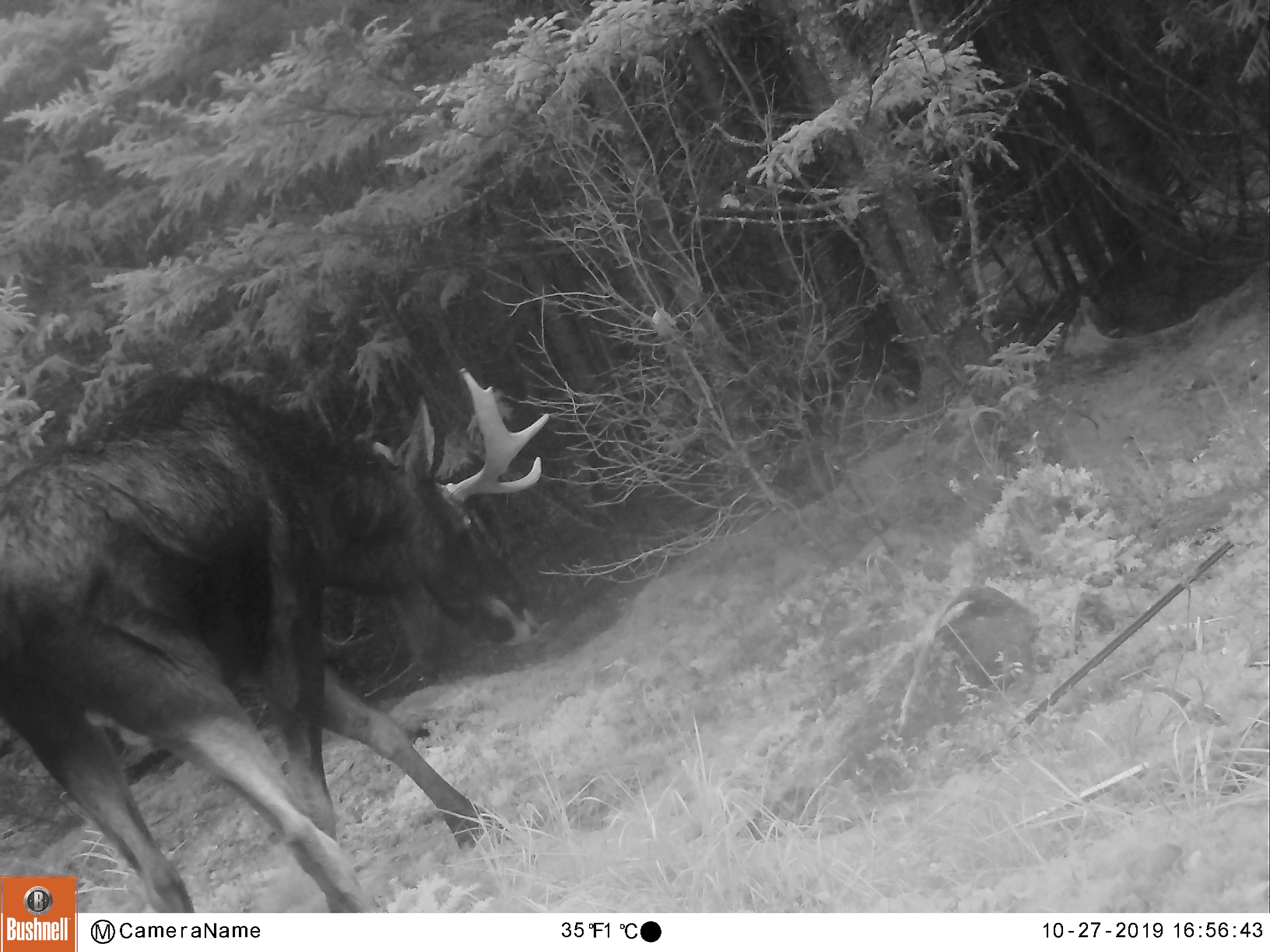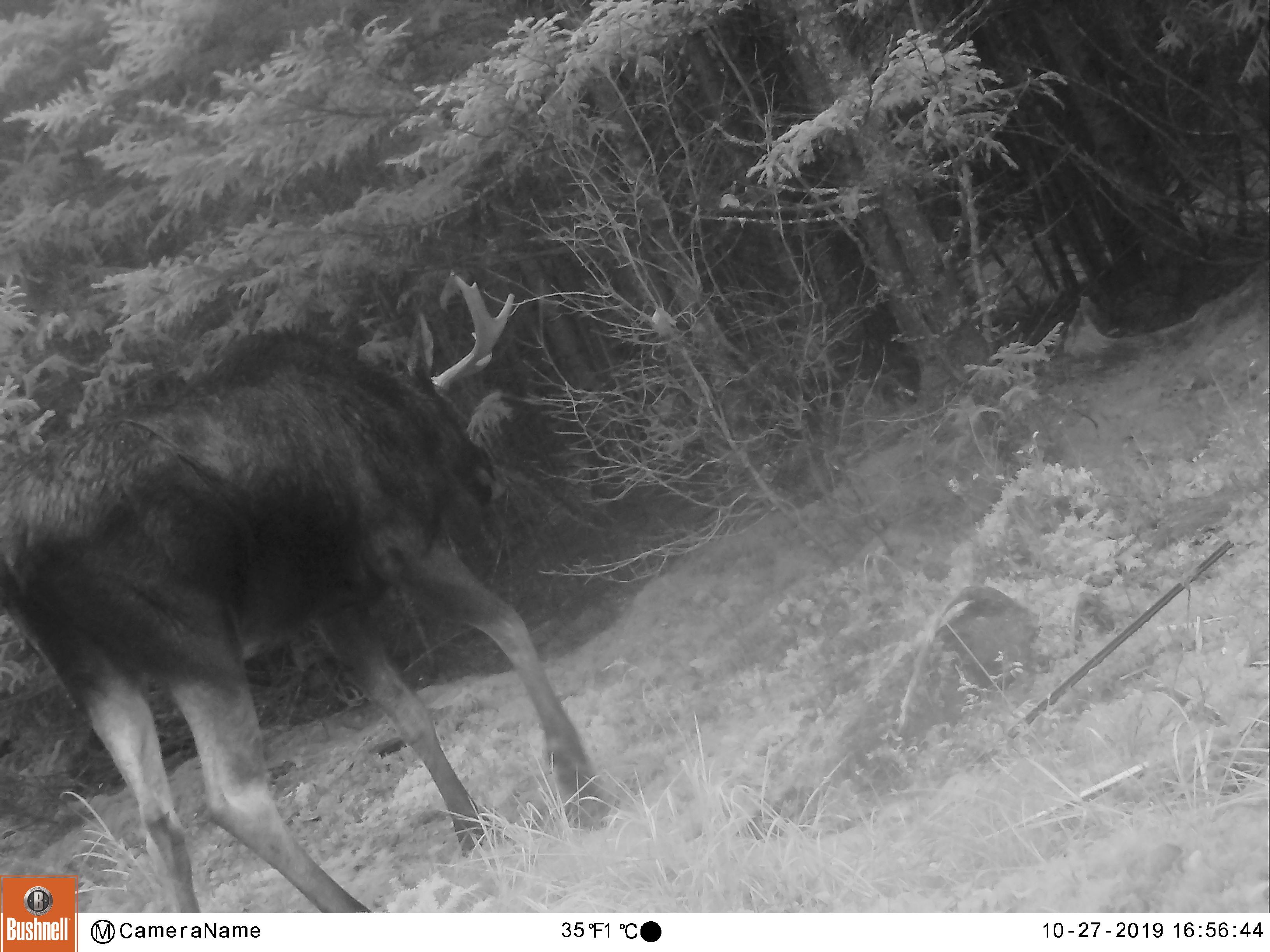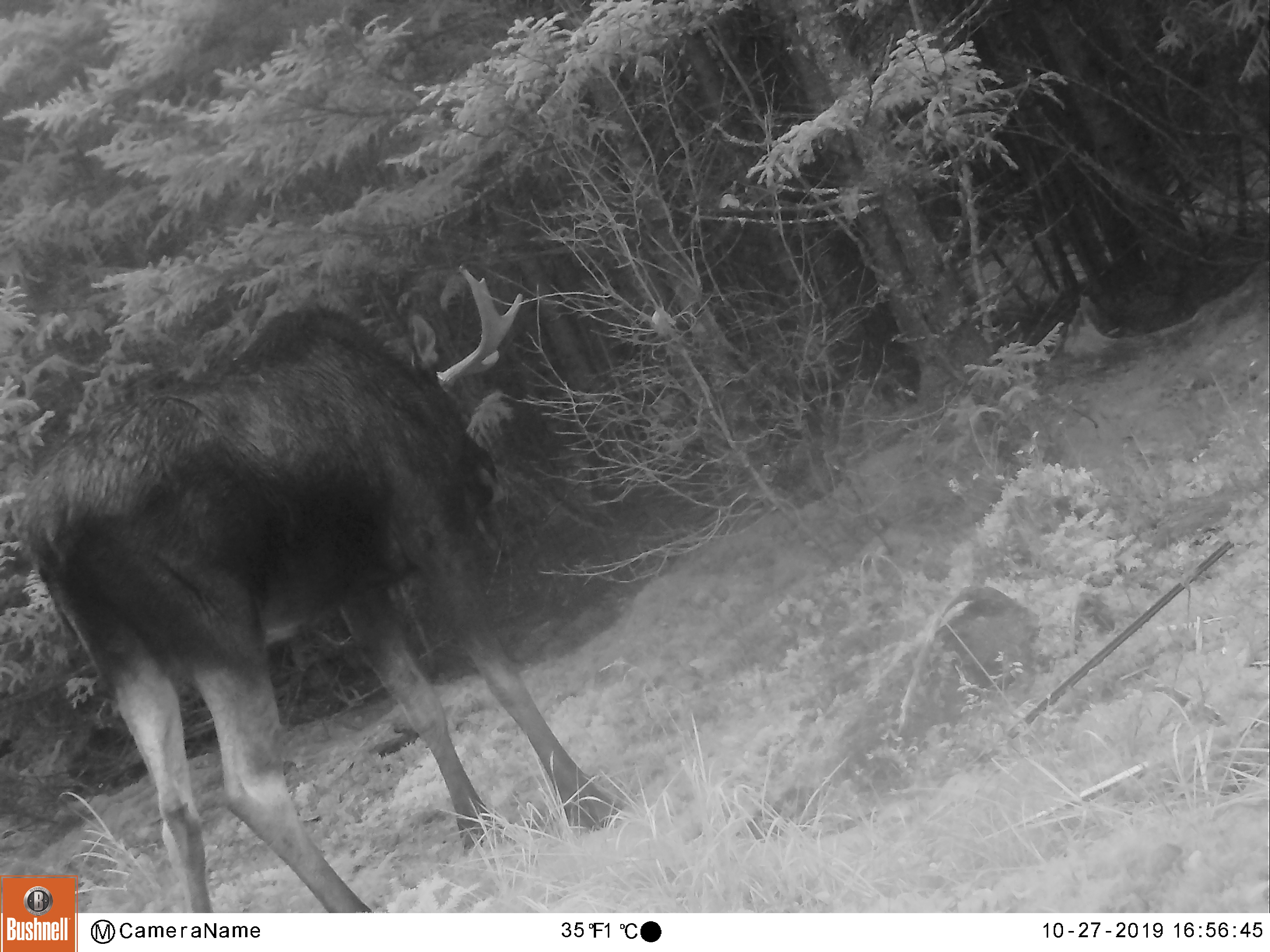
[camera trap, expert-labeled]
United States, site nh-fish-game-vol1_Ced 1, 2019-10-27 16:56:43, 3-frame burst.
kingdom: Animalia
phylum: Chordata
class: Mammalia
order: Artiodactyla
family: Cervidae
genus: Alces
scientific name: Alces alces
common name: moose